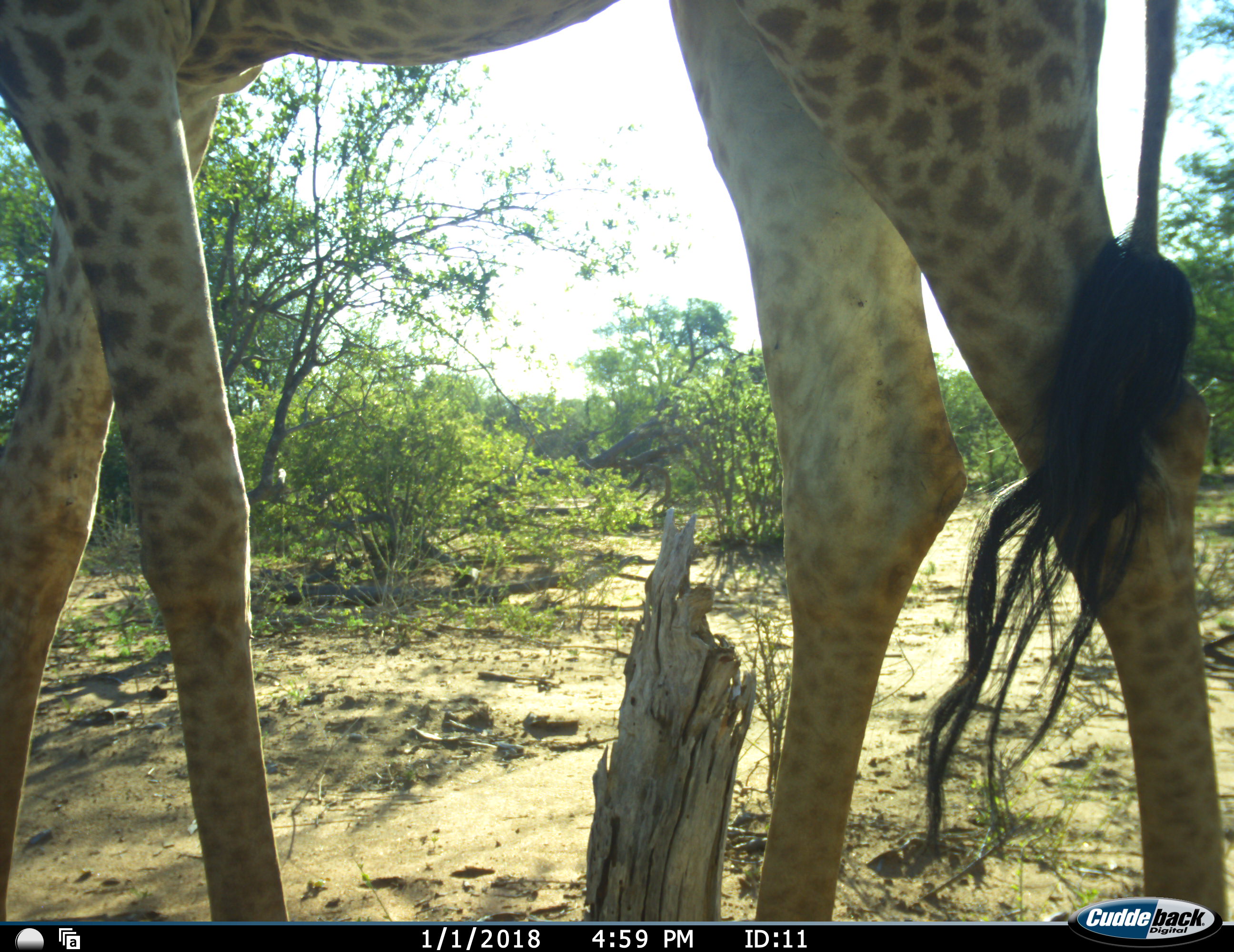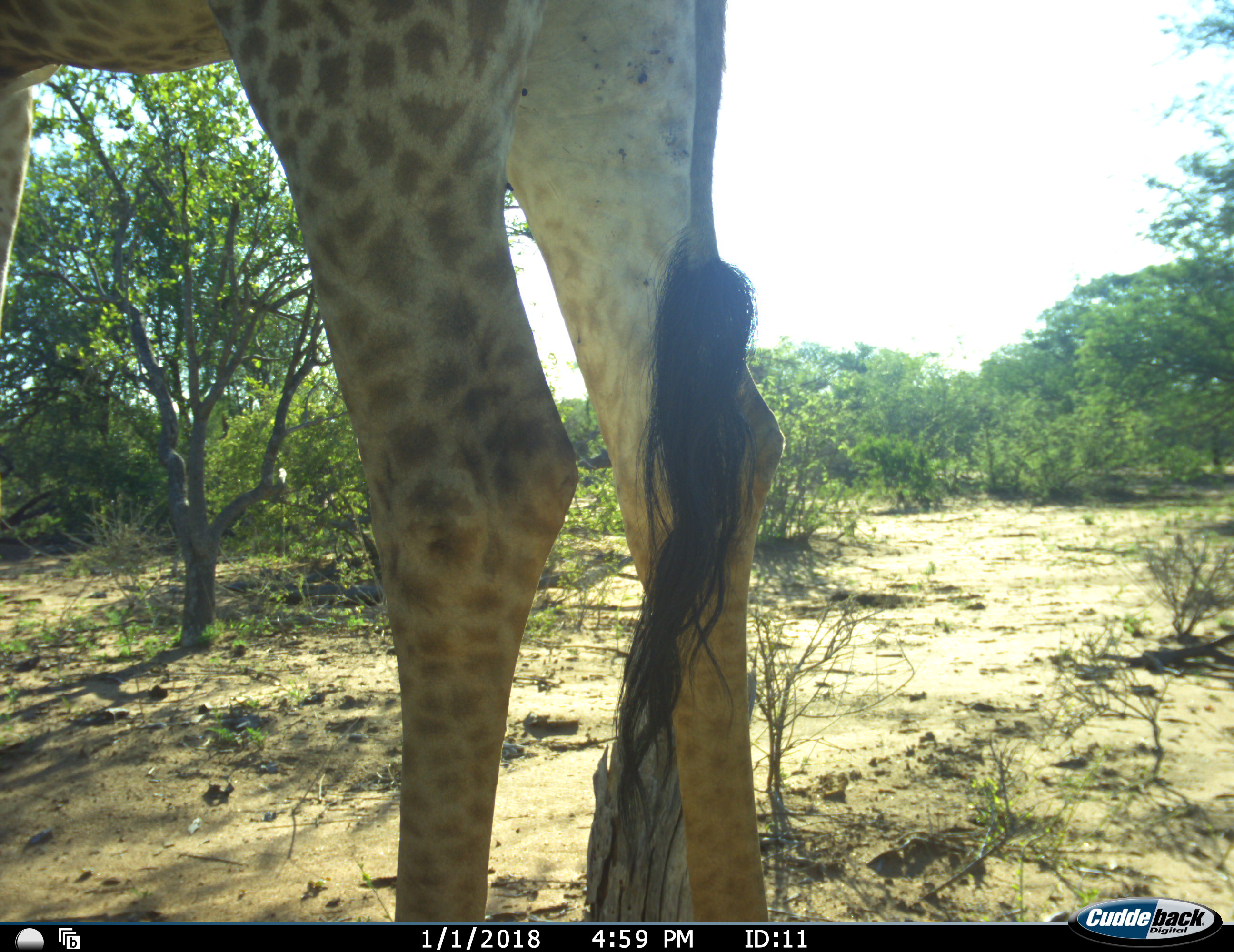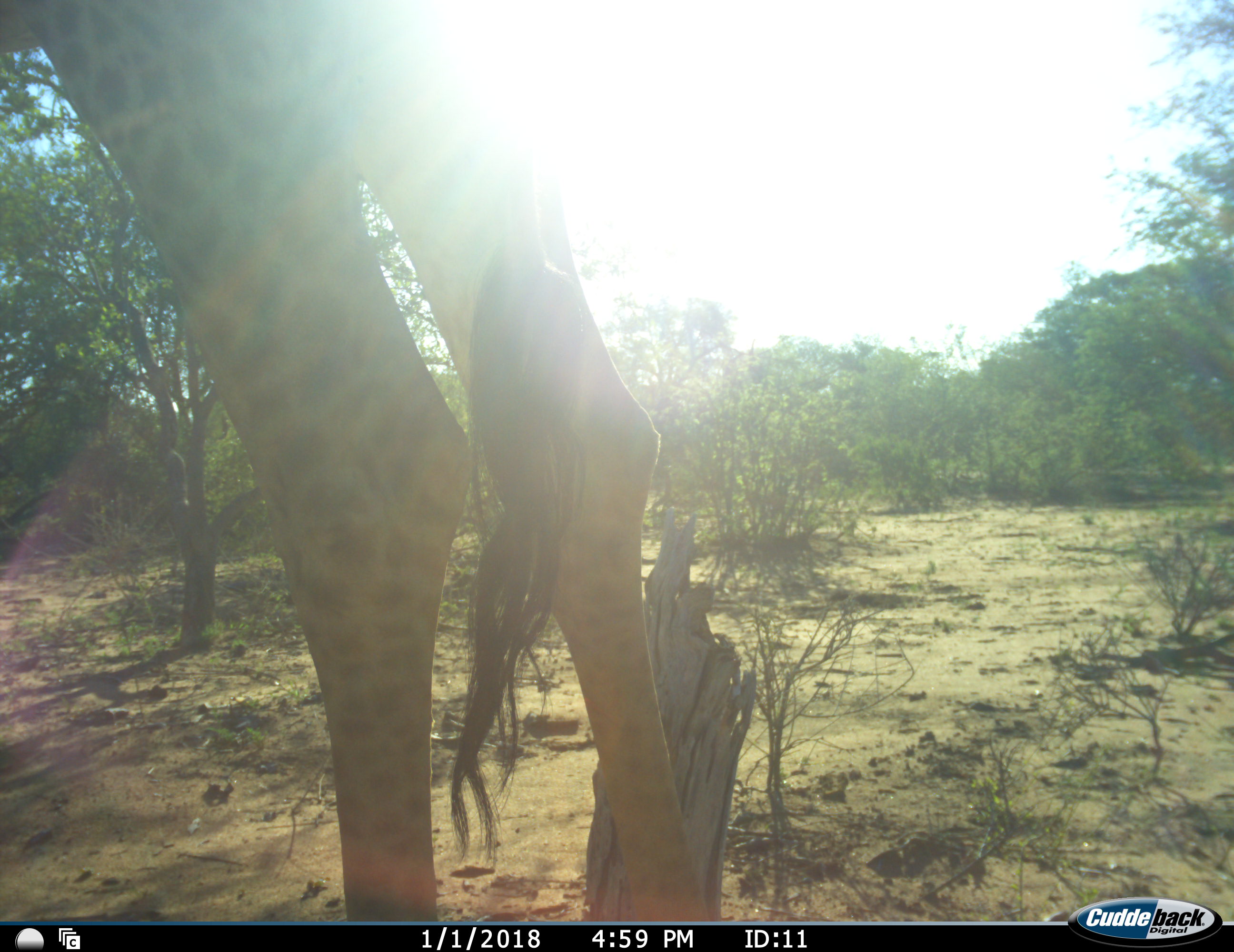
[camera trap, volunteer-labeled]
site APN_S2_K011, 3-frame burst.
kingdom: Animalia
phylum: Chordata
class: Mammalia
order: Artiodactyla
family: Giraffidae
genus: Giraffa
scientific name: Giraffa camelopardalis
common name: giraffe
Giraffe (Giraffa camelopardalis), count 1. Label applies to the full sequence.